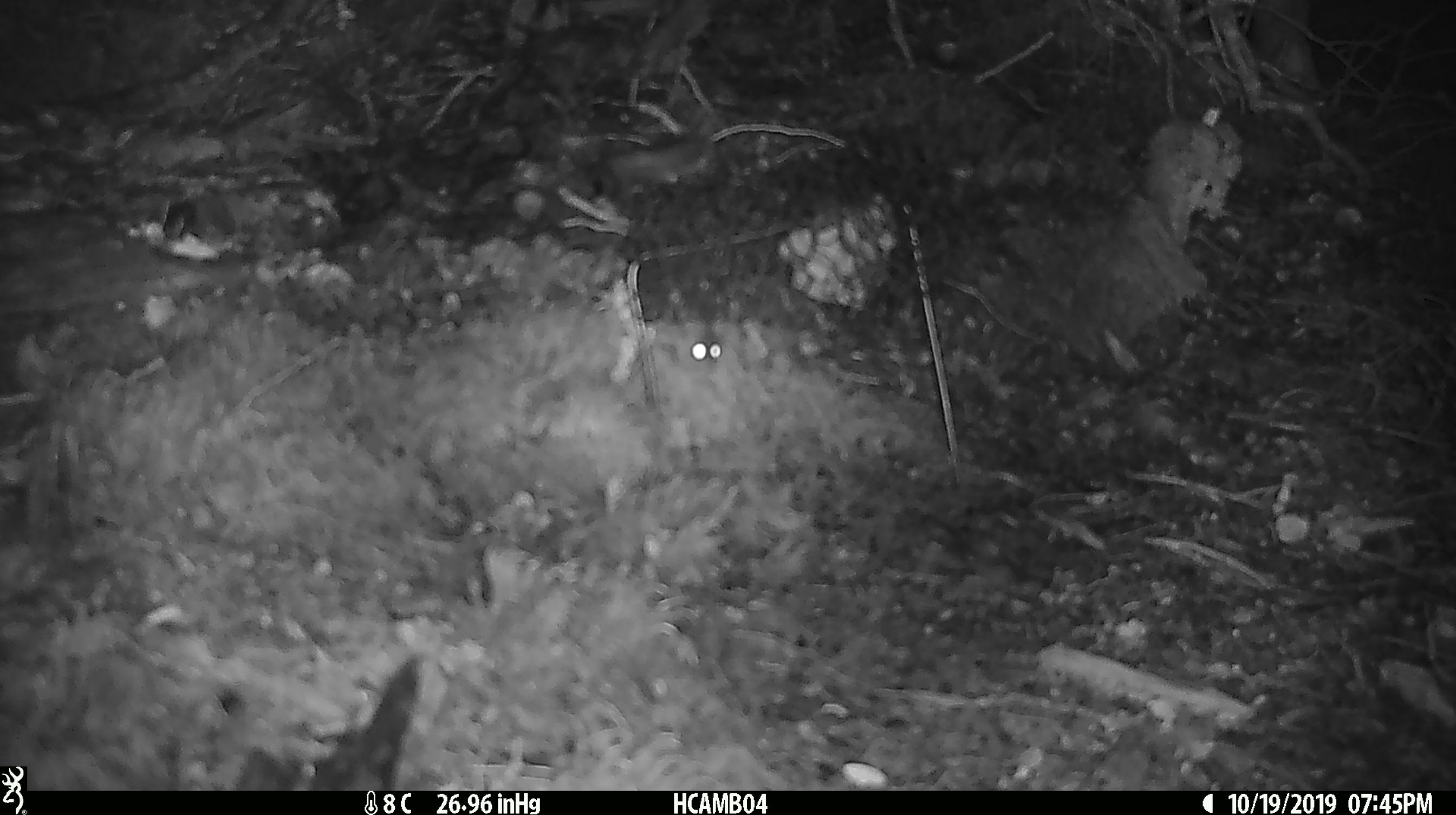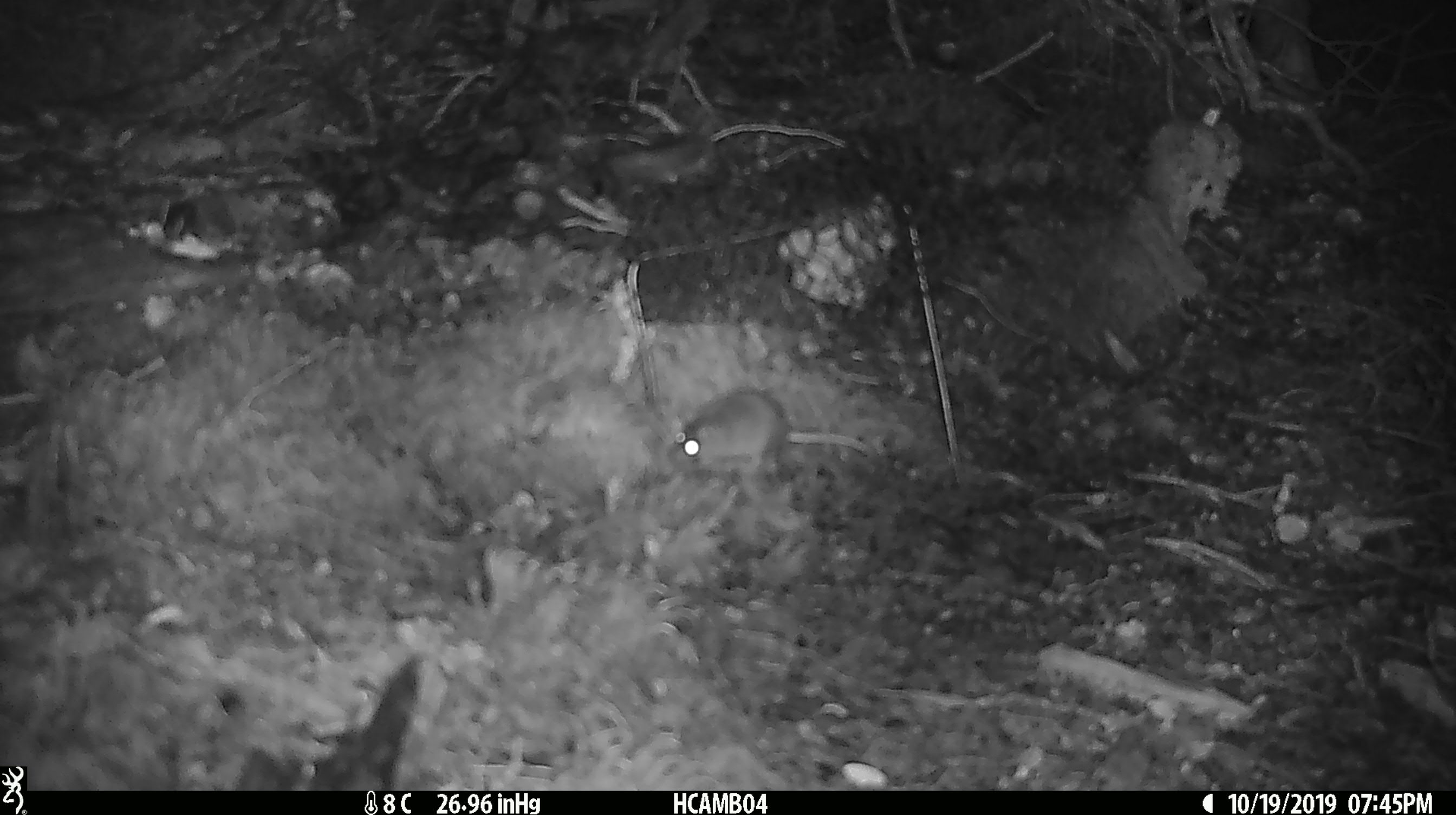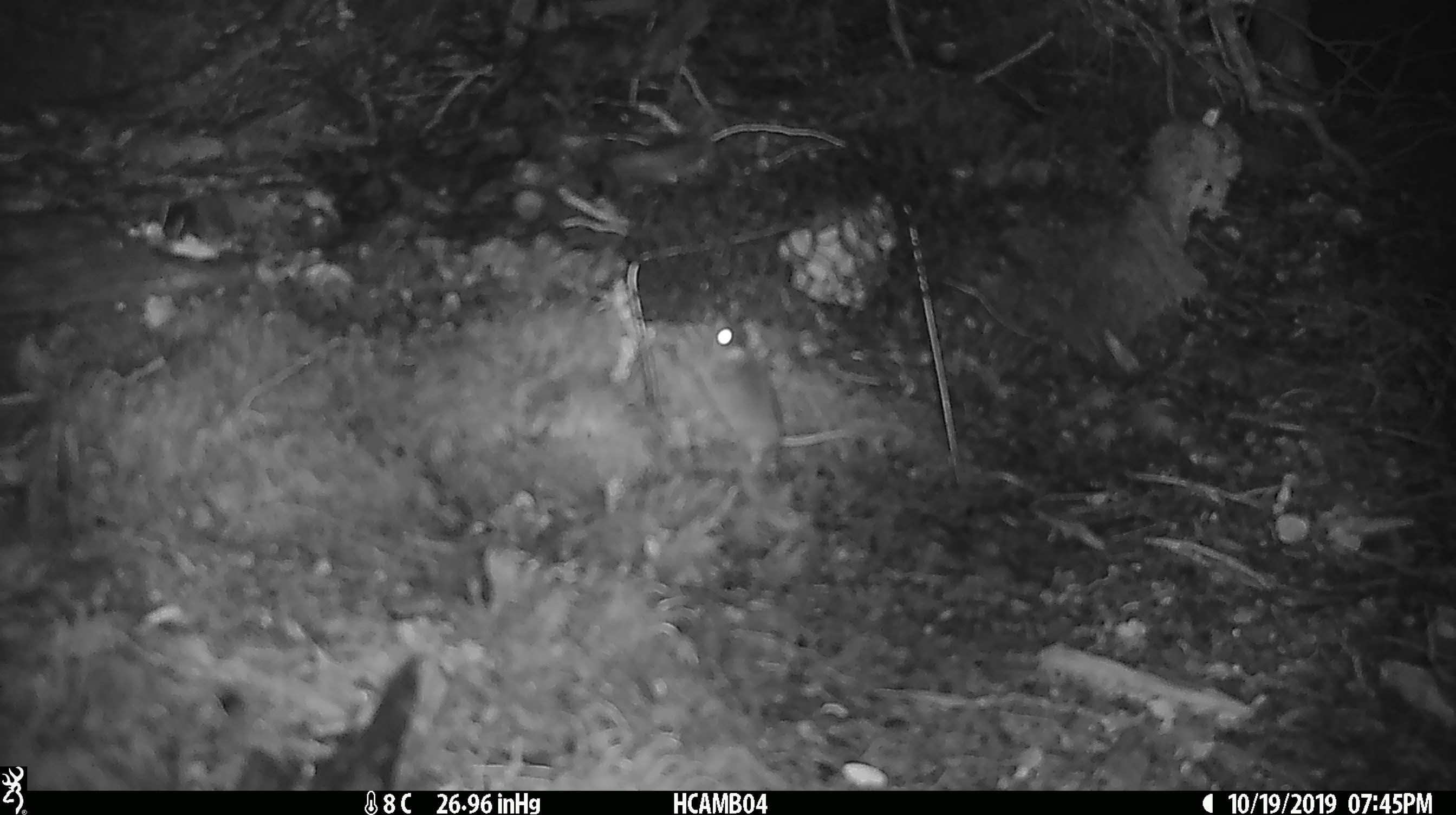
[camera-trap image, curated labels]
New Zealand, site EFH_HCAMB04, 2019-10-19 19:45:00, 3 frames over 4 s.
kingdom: Animalia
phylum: Chordata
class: Mammalia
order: Rodentia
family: Muridae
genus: Mus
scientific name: Mus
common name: mouse